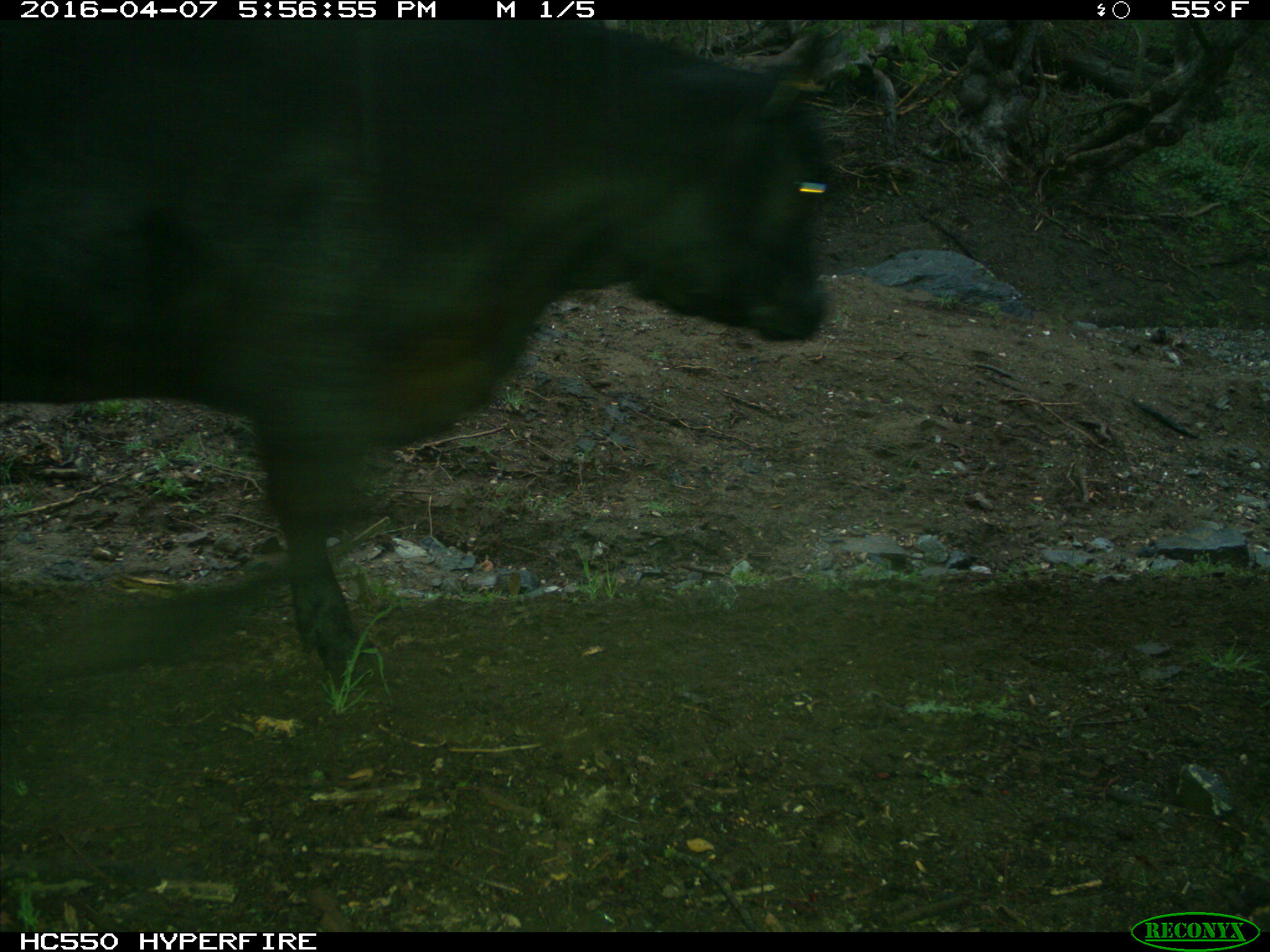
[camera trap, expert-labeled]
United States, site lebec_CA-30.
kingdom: Animalia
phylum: Chordata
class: Mammalia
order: Artiodactyla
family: Bovidae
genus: Bos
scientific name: Bos taurus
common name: domestic cow